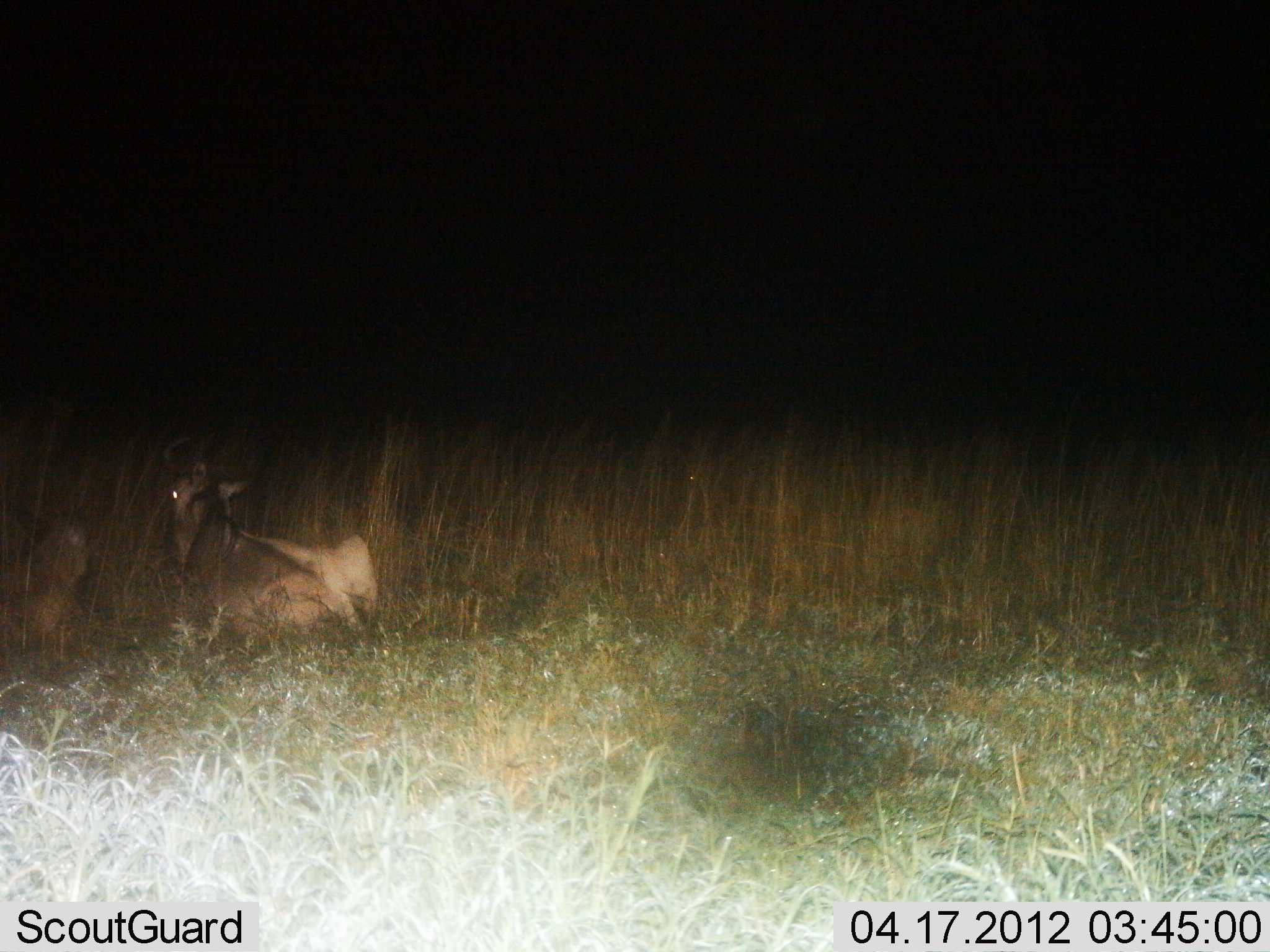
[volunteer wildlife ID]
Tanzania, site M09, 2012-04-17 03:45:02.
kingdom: Animalia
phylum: Chordata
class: Mammalia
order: Artiodactyla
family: Bovidae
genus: Connochaetes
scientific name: Connochaetes taurinus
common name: blue wildebeest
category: wildebeest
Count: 2.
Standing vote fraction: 0%.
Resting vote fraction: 100%.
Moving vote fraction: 6%.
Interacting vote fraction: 0%.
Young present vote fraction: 17%.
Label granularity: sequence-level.